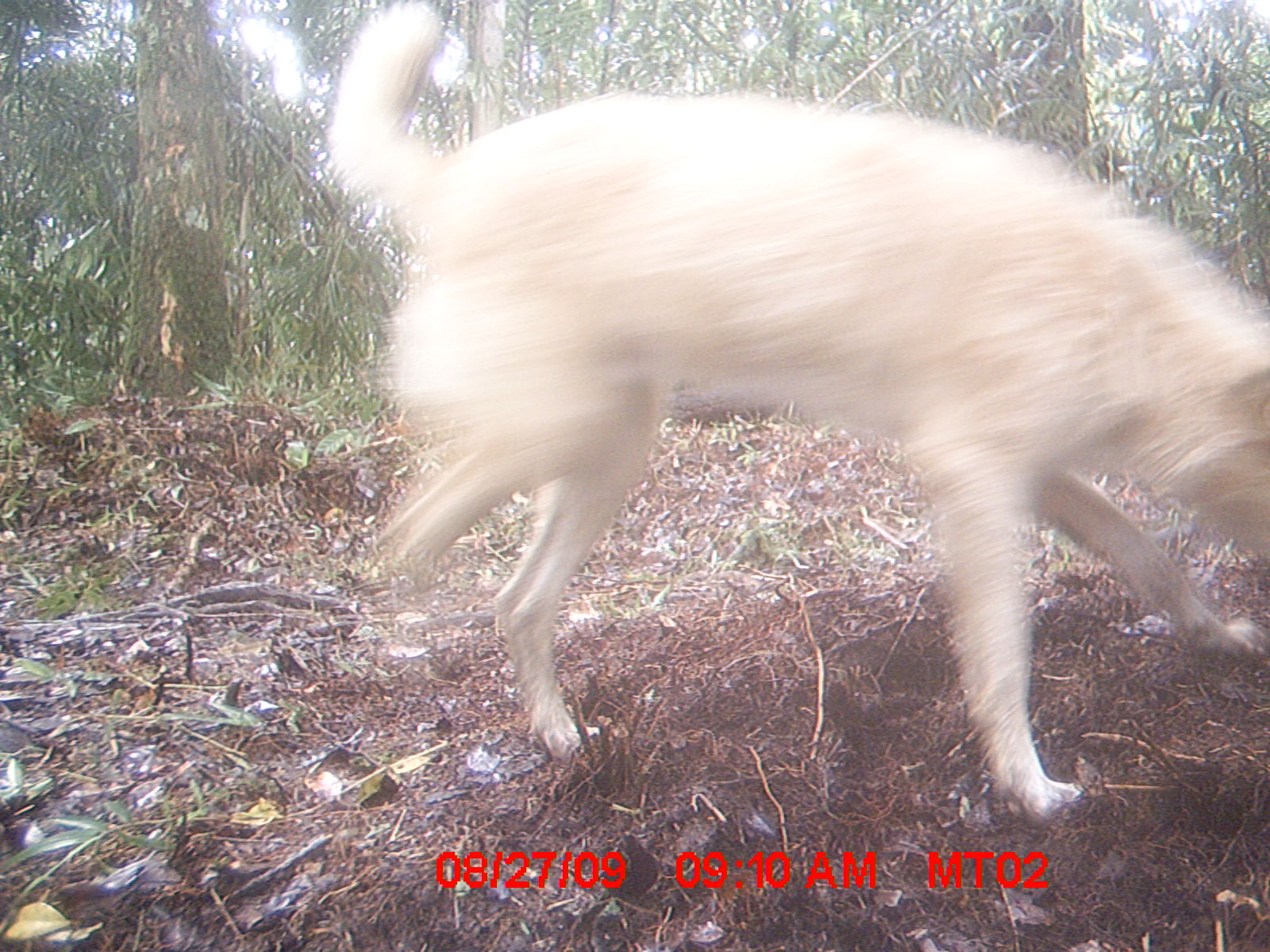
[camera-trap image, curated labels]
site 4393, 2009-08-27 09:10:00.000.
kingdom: Animalia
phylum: Chordata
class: Mammalia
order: Carnivora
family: Canidae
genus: Canis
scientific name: Canis familiaris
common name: domestic dog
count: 1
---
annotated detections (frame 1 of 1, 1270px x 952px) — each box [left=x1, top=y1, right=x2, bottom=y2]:
canis familiaris: [left=324, top=0, right=1270, bottom=820]